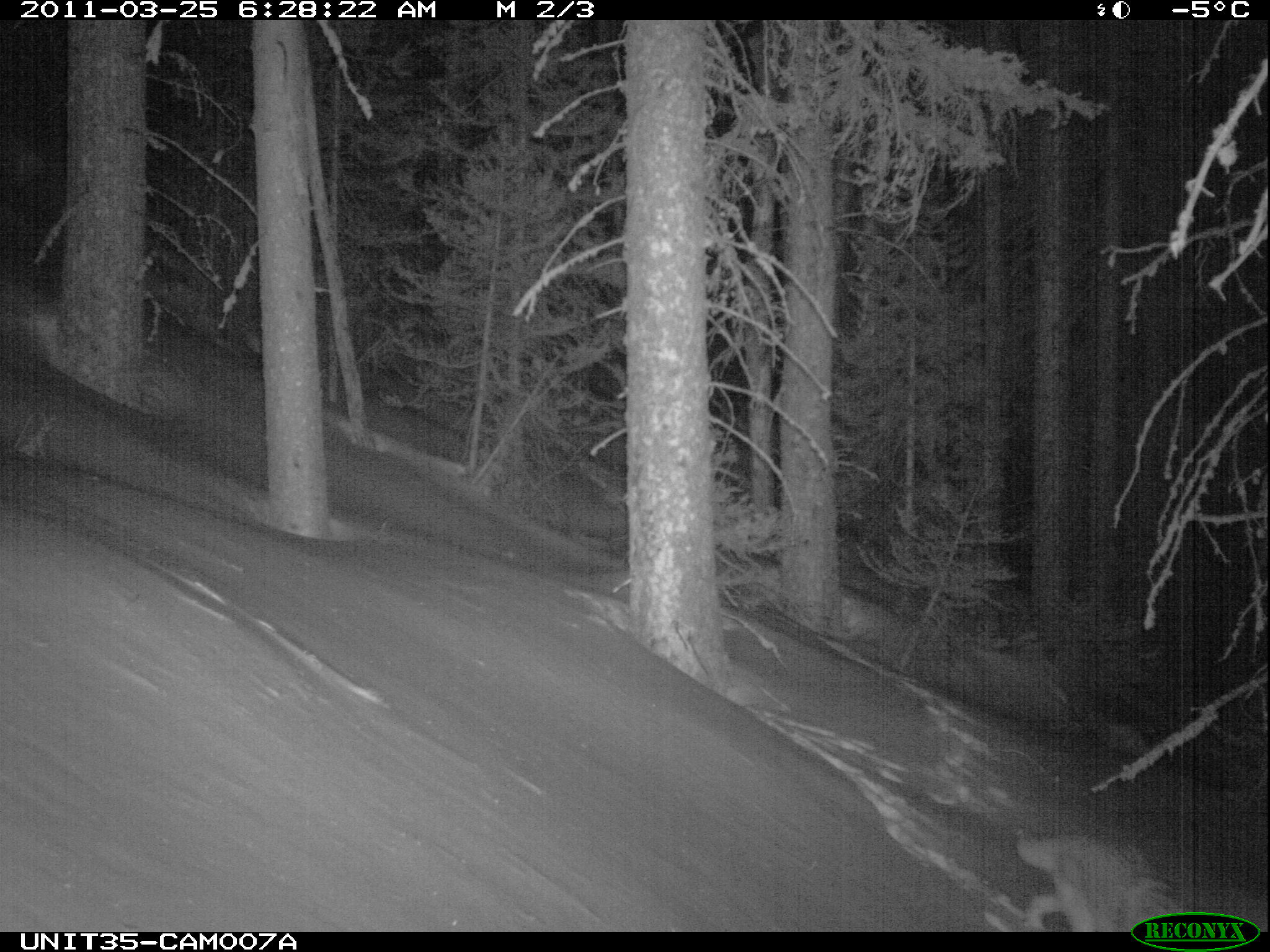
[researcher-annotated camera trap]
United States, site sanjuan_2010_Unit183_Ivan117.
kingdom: Animalia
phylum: Chordata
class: Mammalia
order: Carnivora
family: Canidae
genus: Canis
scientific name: Canis latrans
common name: coyote